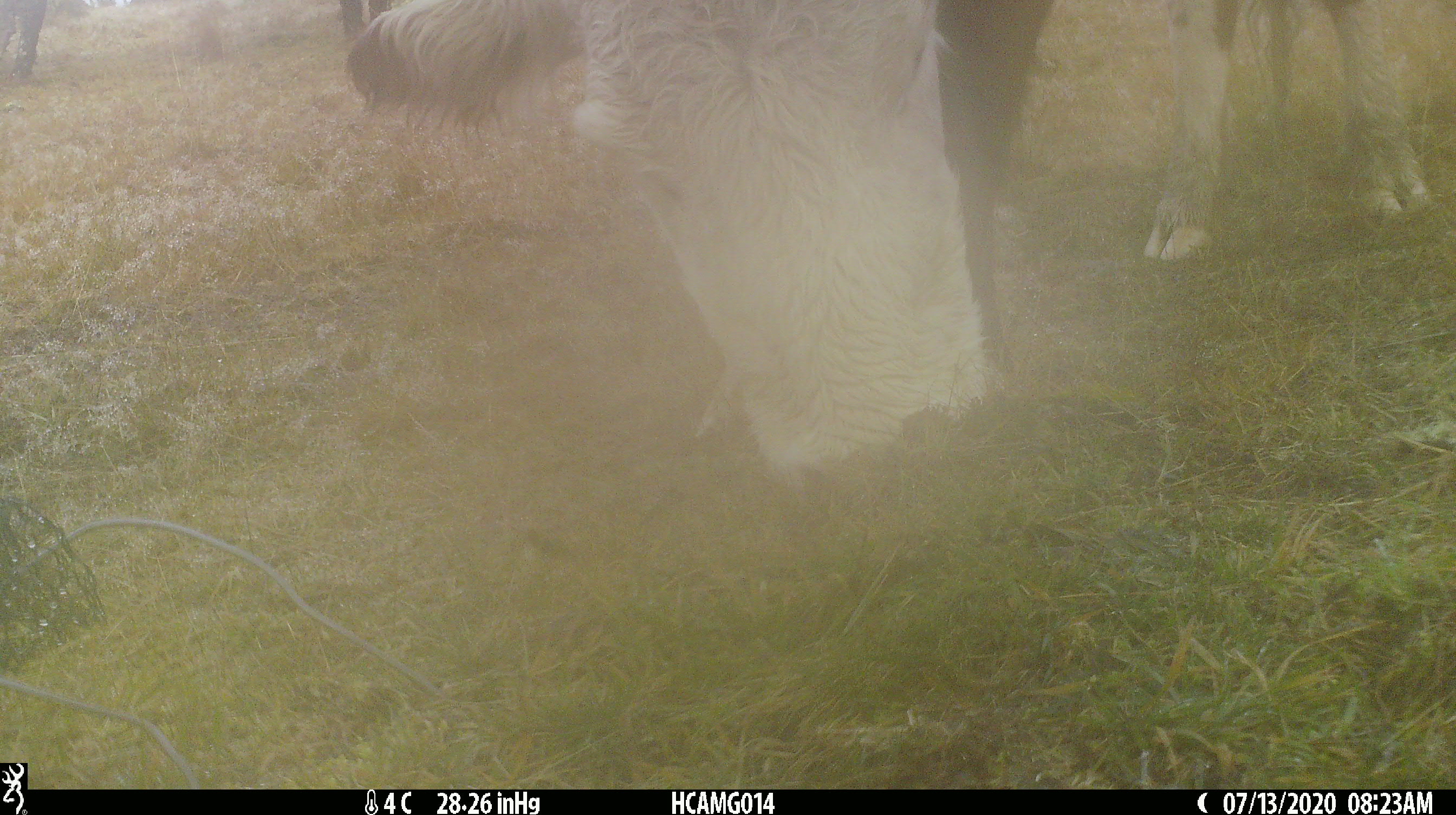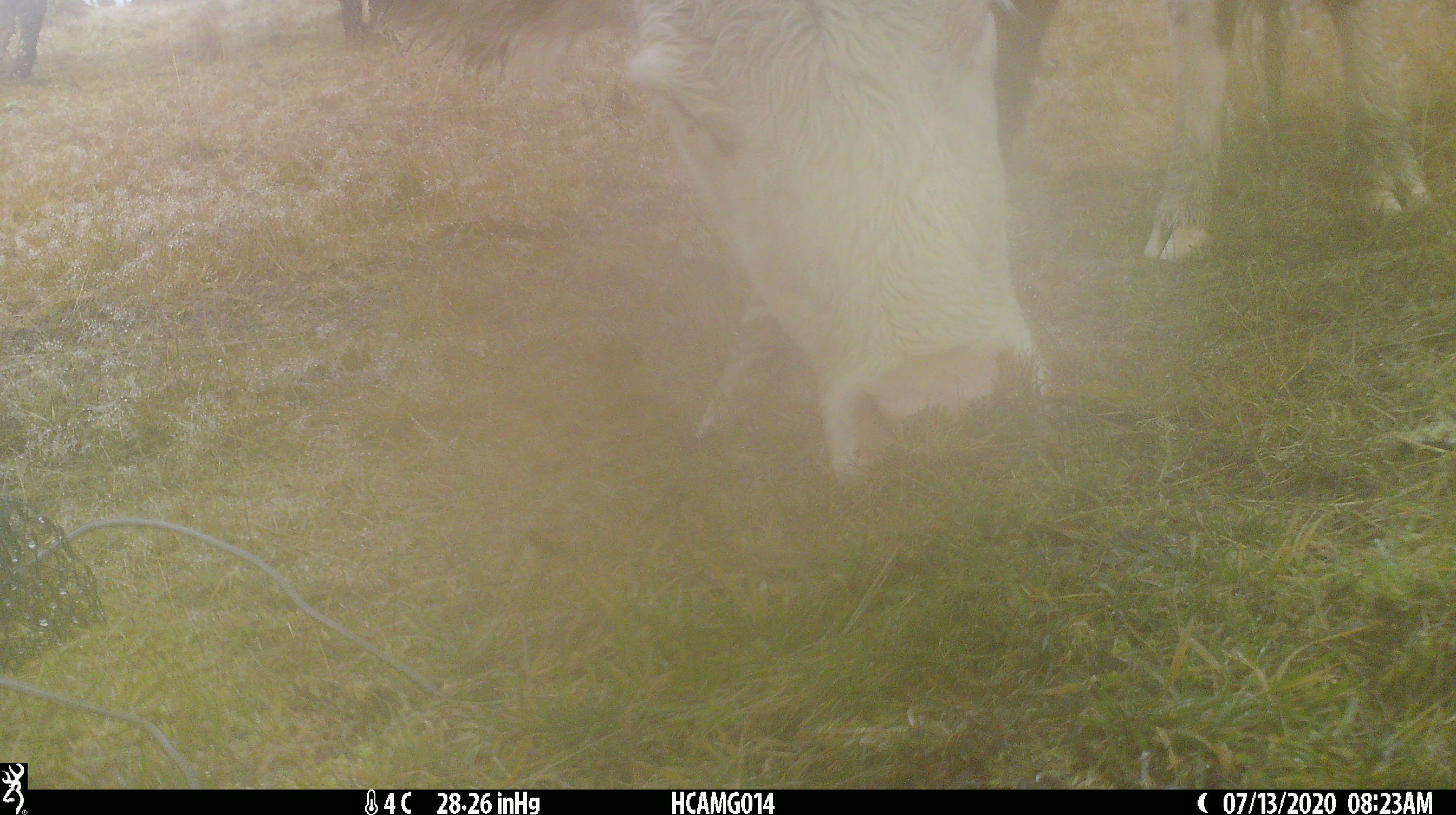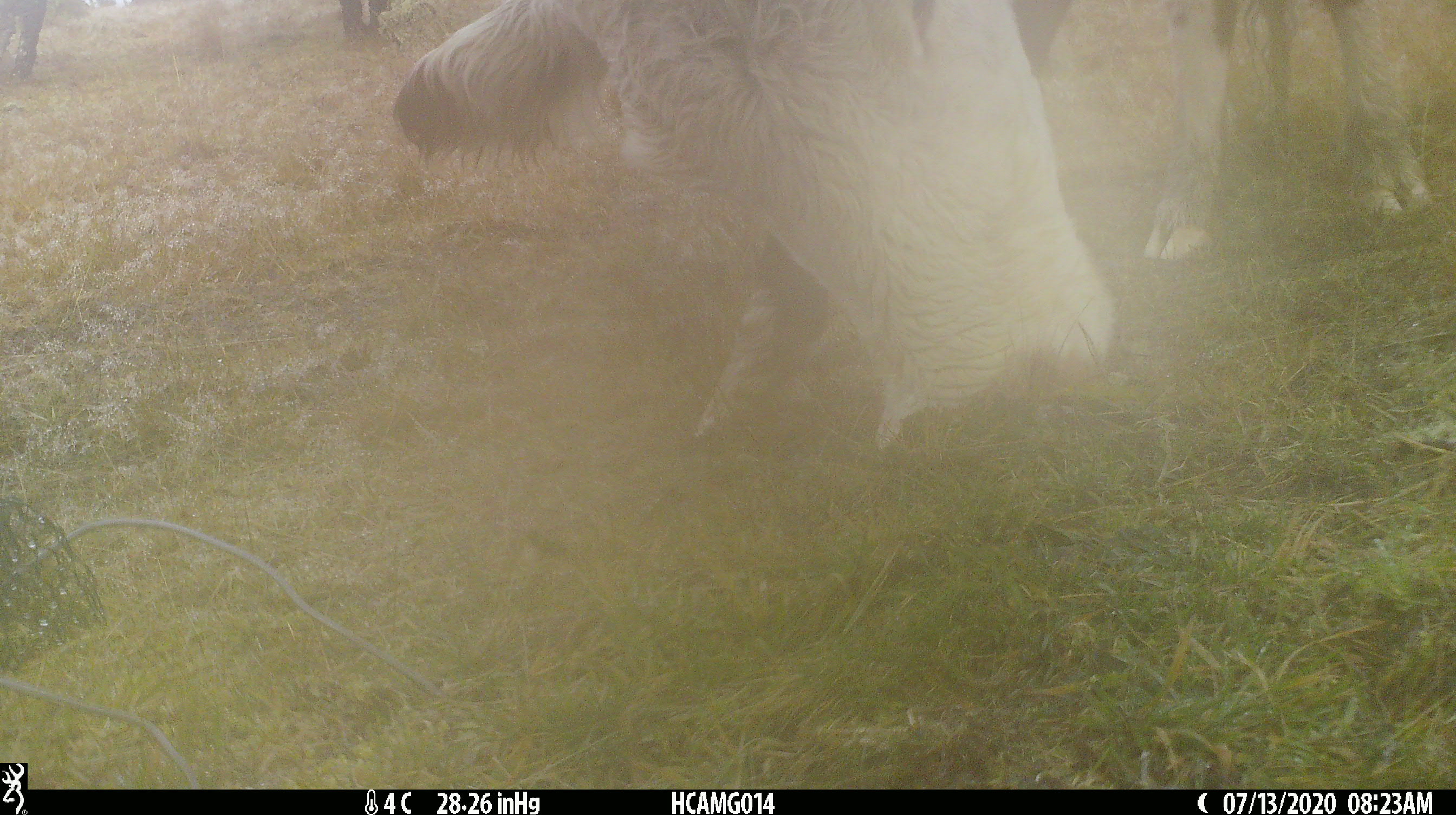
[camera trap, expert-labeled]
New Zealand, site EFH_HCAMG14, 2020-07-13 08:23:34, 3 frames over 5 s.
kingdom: Animalia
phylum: Chordata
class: Mammalia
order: Artiodactyla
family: Bovidae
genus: Bos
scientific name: Bos taurus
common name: domestic cow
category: cow